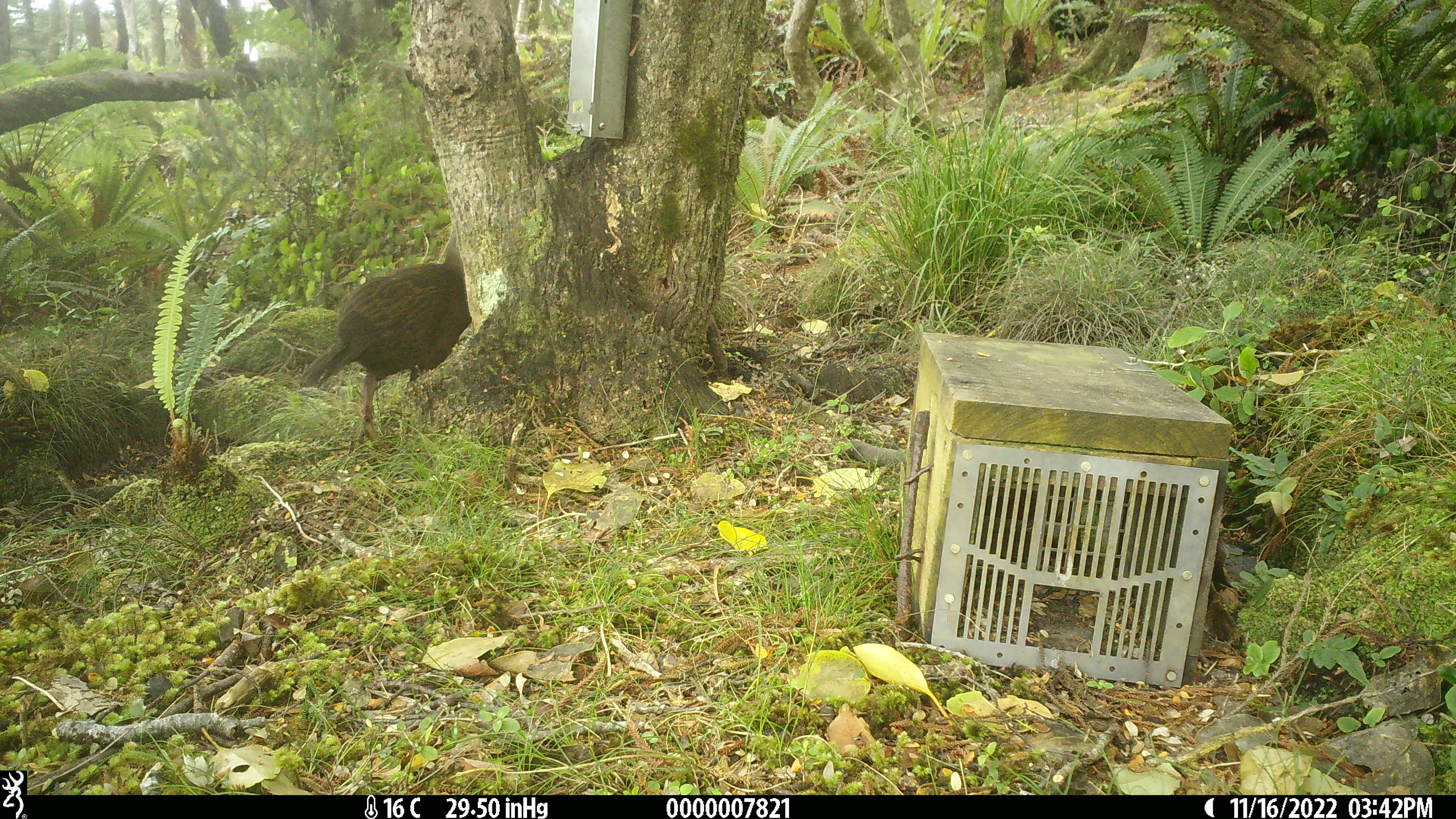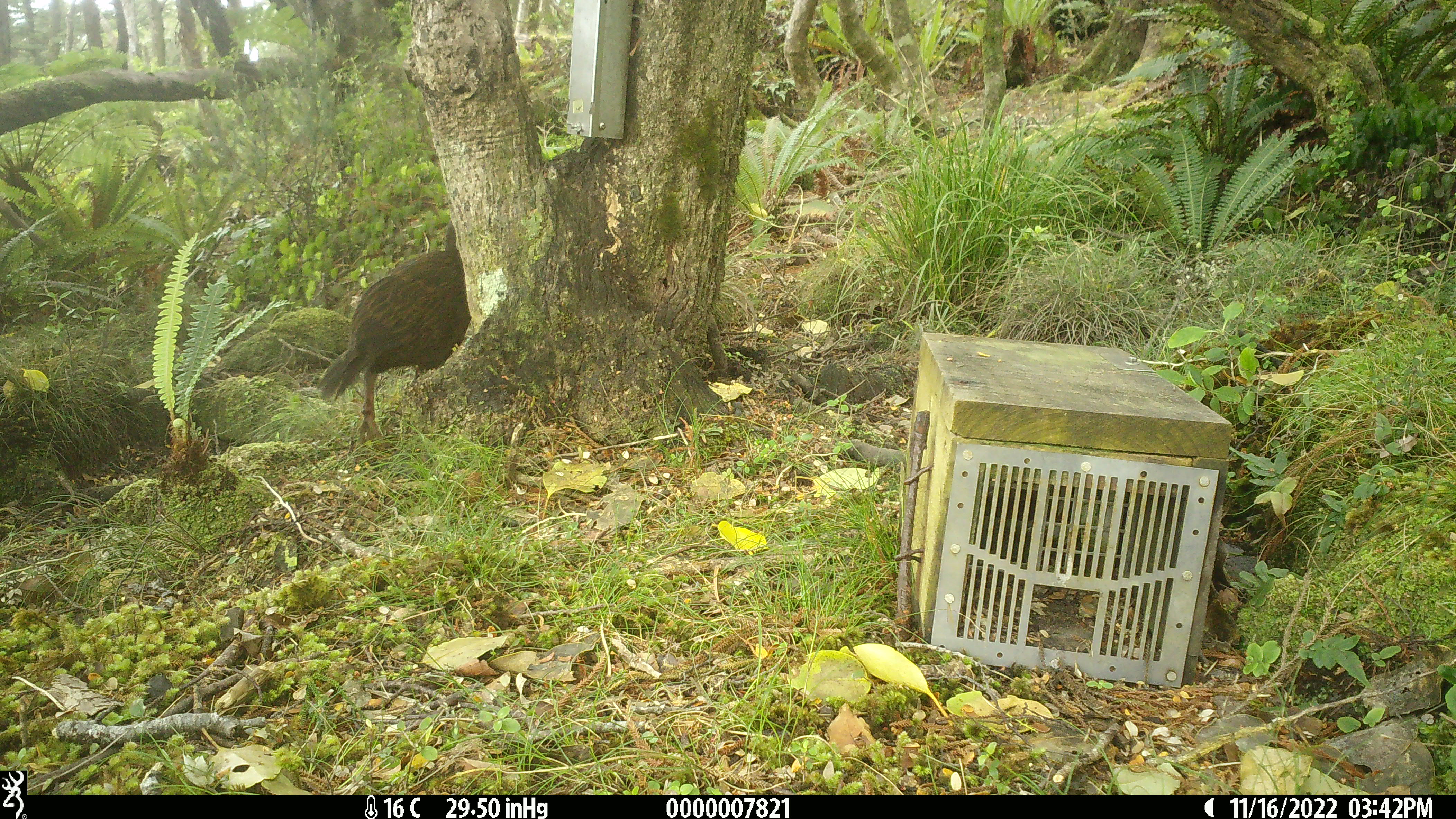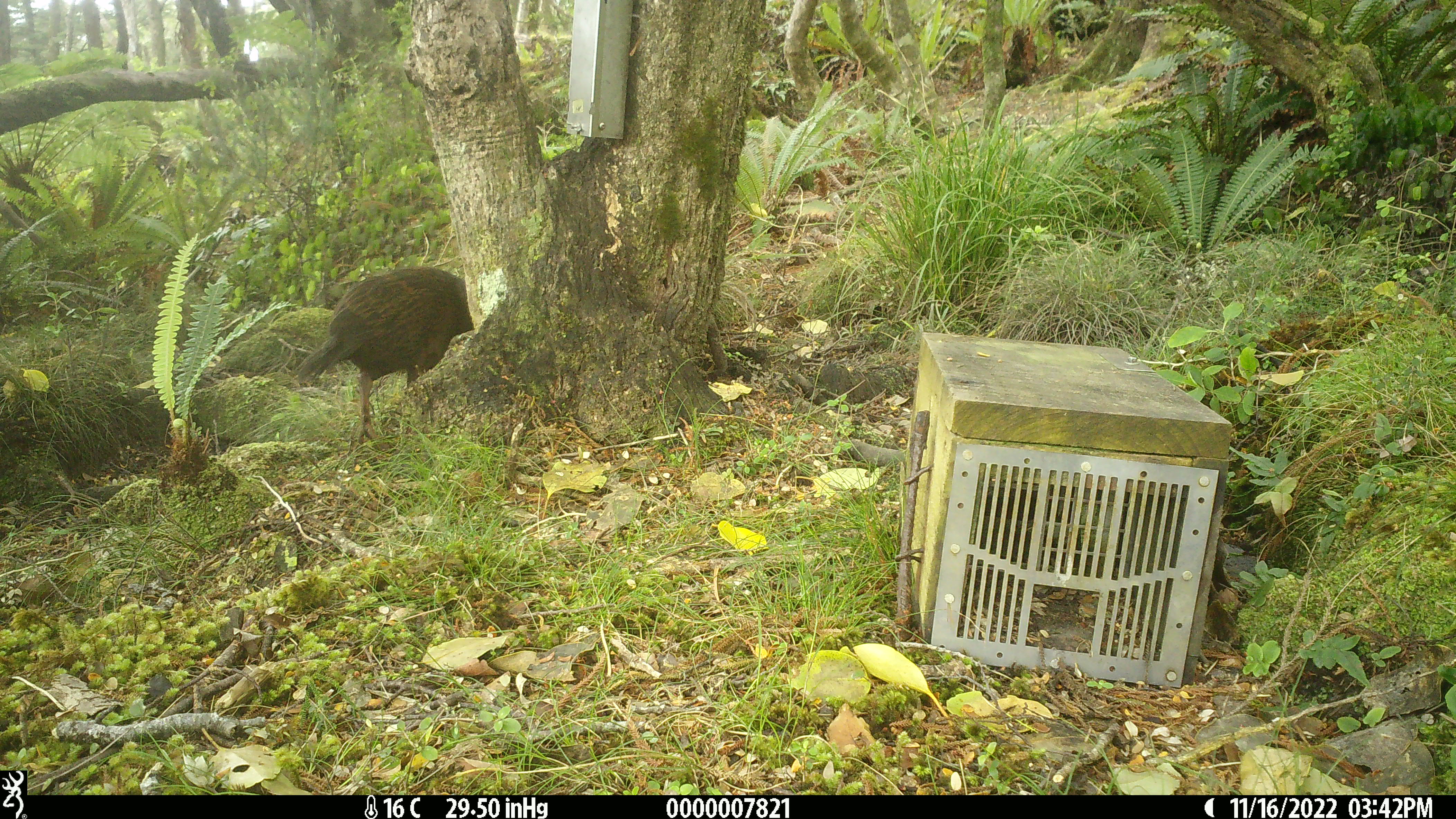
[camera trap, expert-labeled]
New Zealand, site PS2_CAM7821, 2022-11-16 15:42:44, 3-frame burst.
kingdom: Animalia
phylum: Chordata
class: Aves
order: Gruiformes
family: Rallidae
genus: Gallirallus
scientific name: Gallirallus australis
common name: weka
Weka (Gallirallus australis).